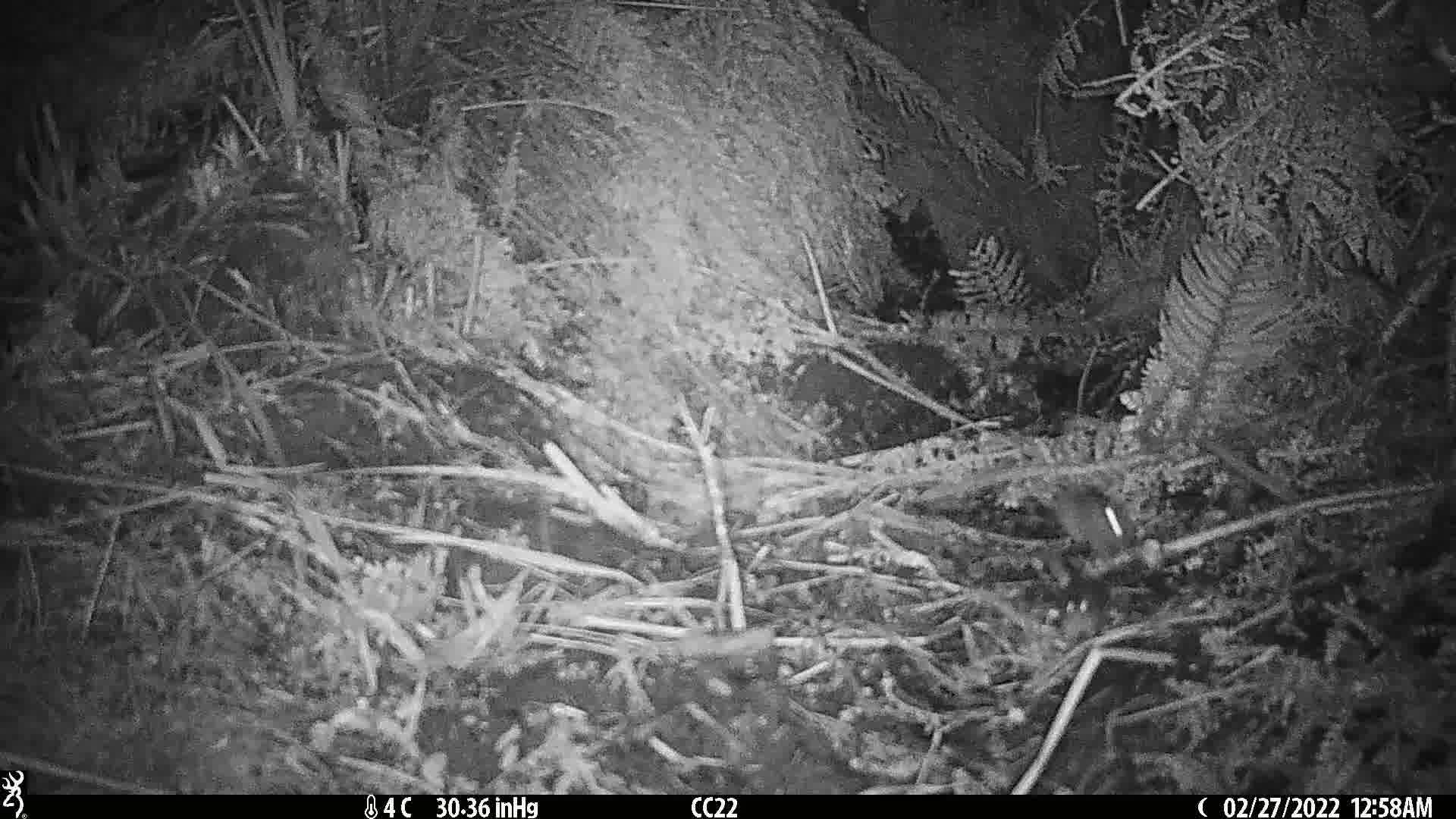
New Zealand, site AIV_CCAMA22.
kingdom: Animalia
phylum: Chordata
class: Mammalia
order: Rodentia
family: Muridae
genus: Mus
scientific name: Mus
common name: mouse